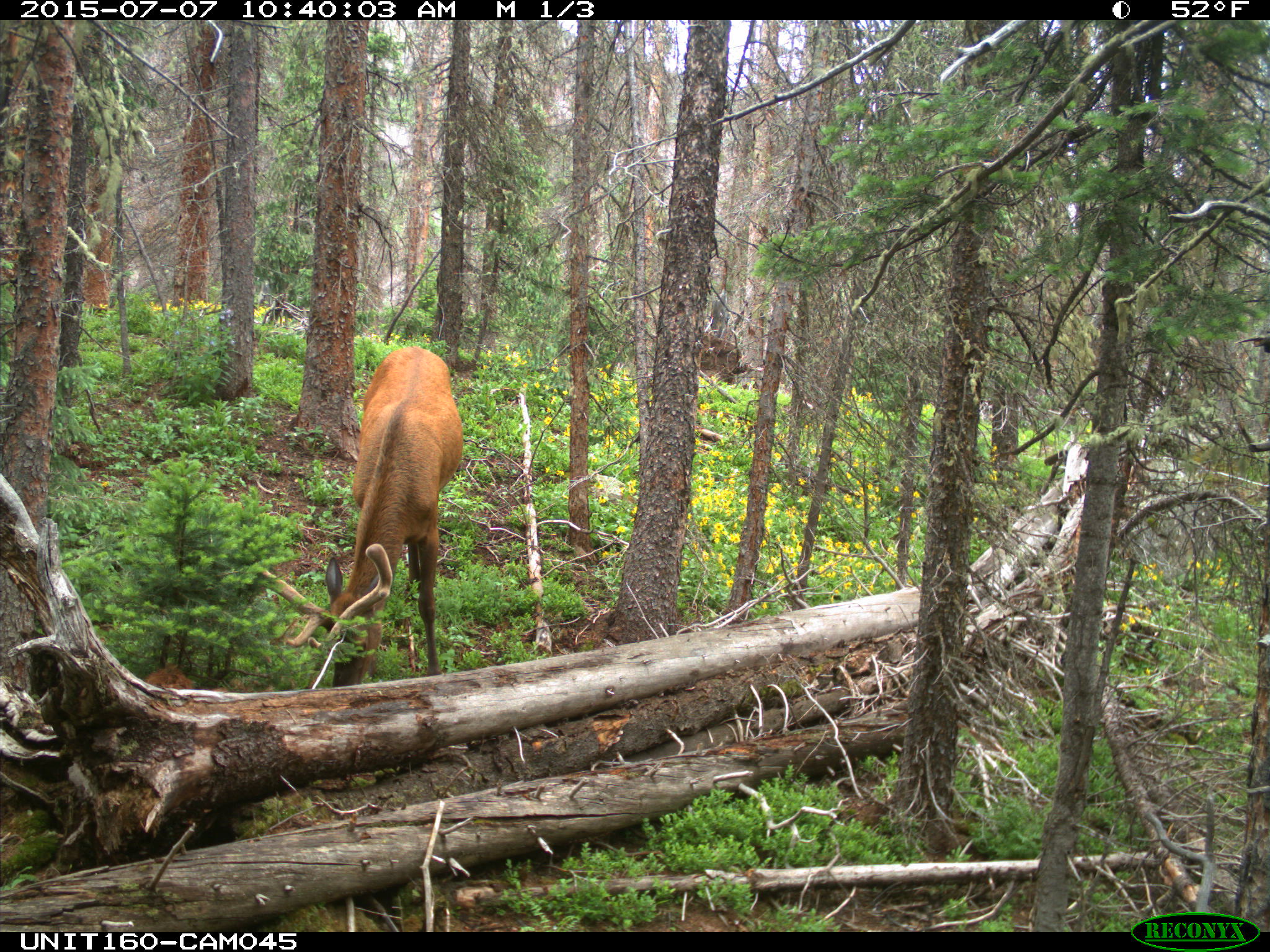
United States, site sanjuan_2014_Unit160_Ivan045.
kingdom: Animalia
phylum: Chordata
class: Mammalia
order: Artiodactyla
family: Cervidae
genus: Cervus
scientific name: Cervus elaphus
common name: red deer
Cervus elaphus (red deer).